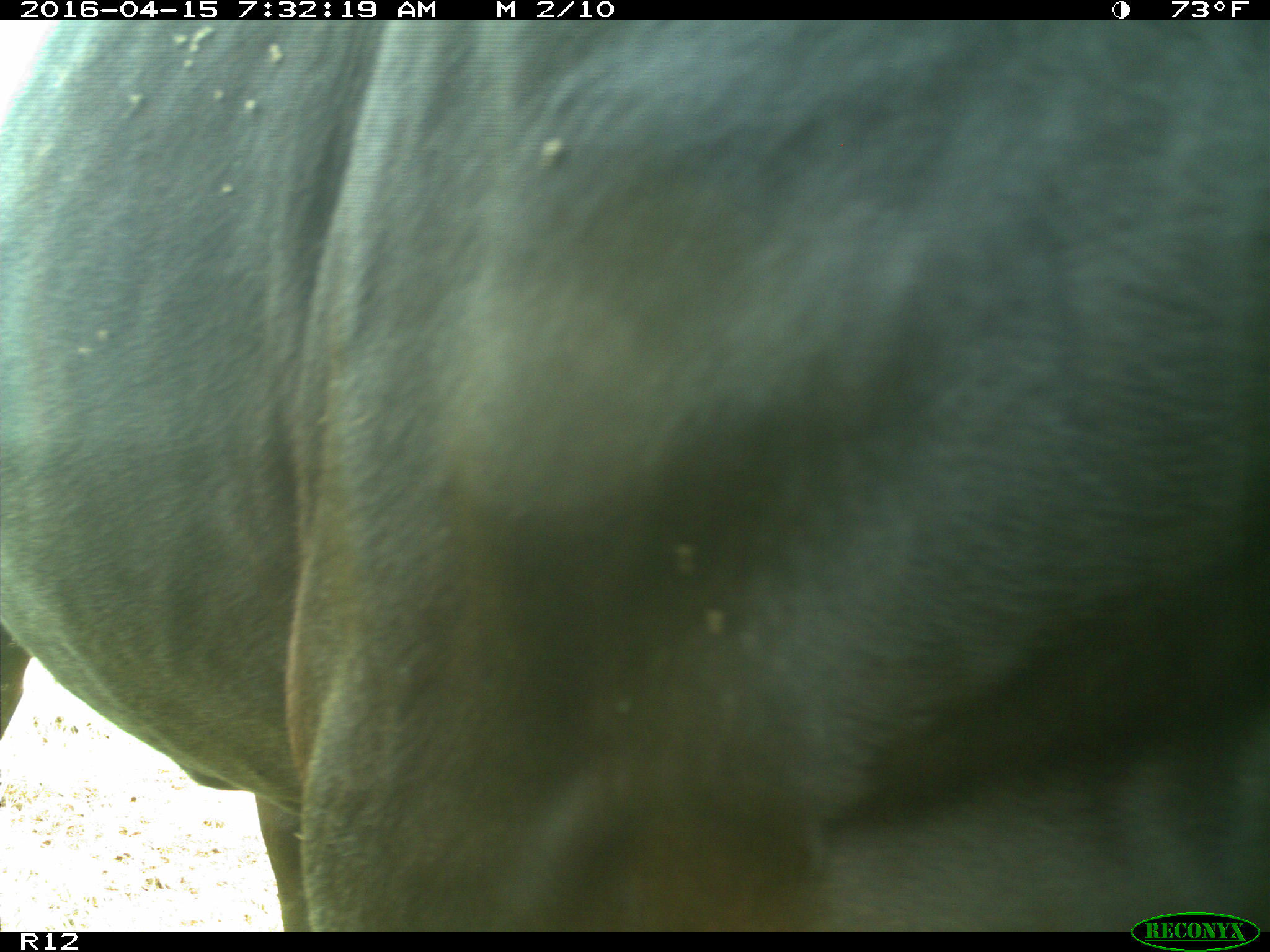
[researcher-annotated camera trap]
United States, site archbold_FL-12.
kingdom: Animalia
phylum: Chordata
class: Mammalia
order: Artiodactyla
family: Bovidae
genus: Bos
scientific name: Bos taurus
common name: domestic cow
Bos taurus (domestic cow).